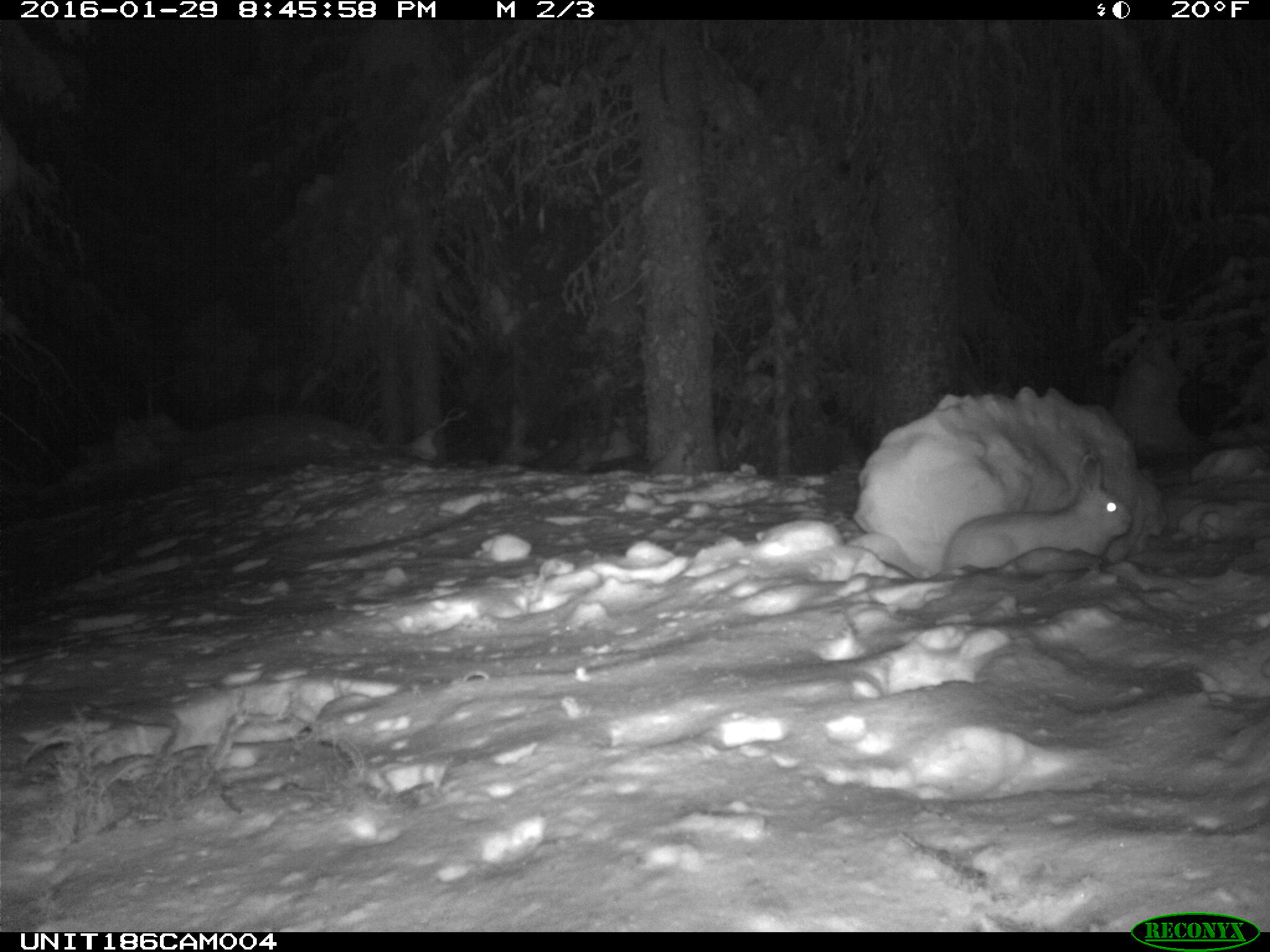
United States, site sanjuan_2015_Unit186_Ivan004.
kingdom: Animalia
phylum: Chordata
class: Mammalia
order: Lagomorpha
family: Leporidae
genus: Lepus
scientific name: Lepus americanus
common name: snowshoe hare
Lepus americanus (snowshoe hare).